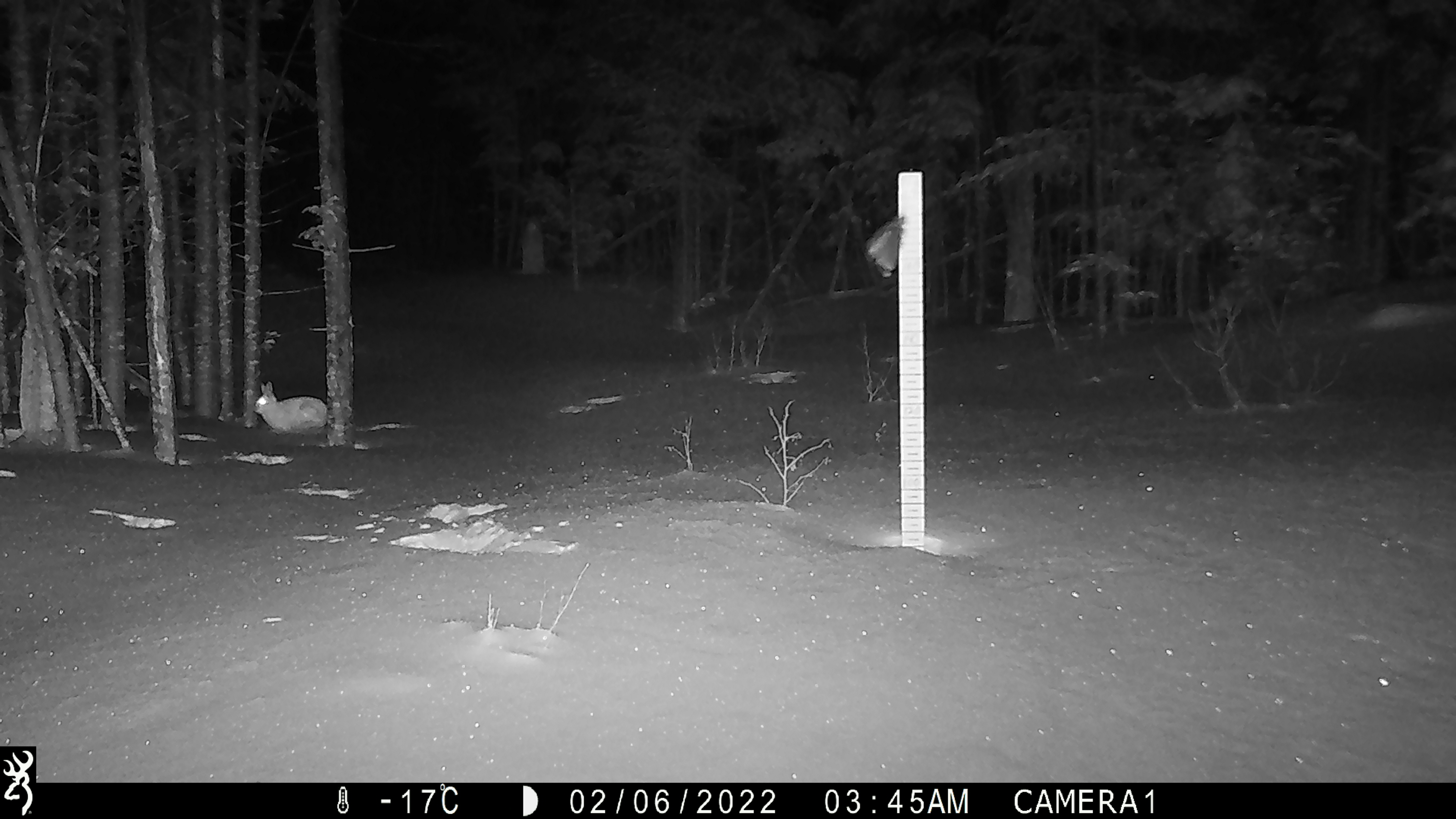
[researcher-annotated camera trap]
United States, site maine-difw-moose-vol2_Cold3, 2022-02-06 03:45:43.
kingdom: Animalia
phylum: Chordata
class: Mammalia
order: Lagomorpha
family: Leporidae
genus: Lepus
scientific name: Lepus americanus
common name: snowshoe hare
Snowshoe hare (Lepus americanus).